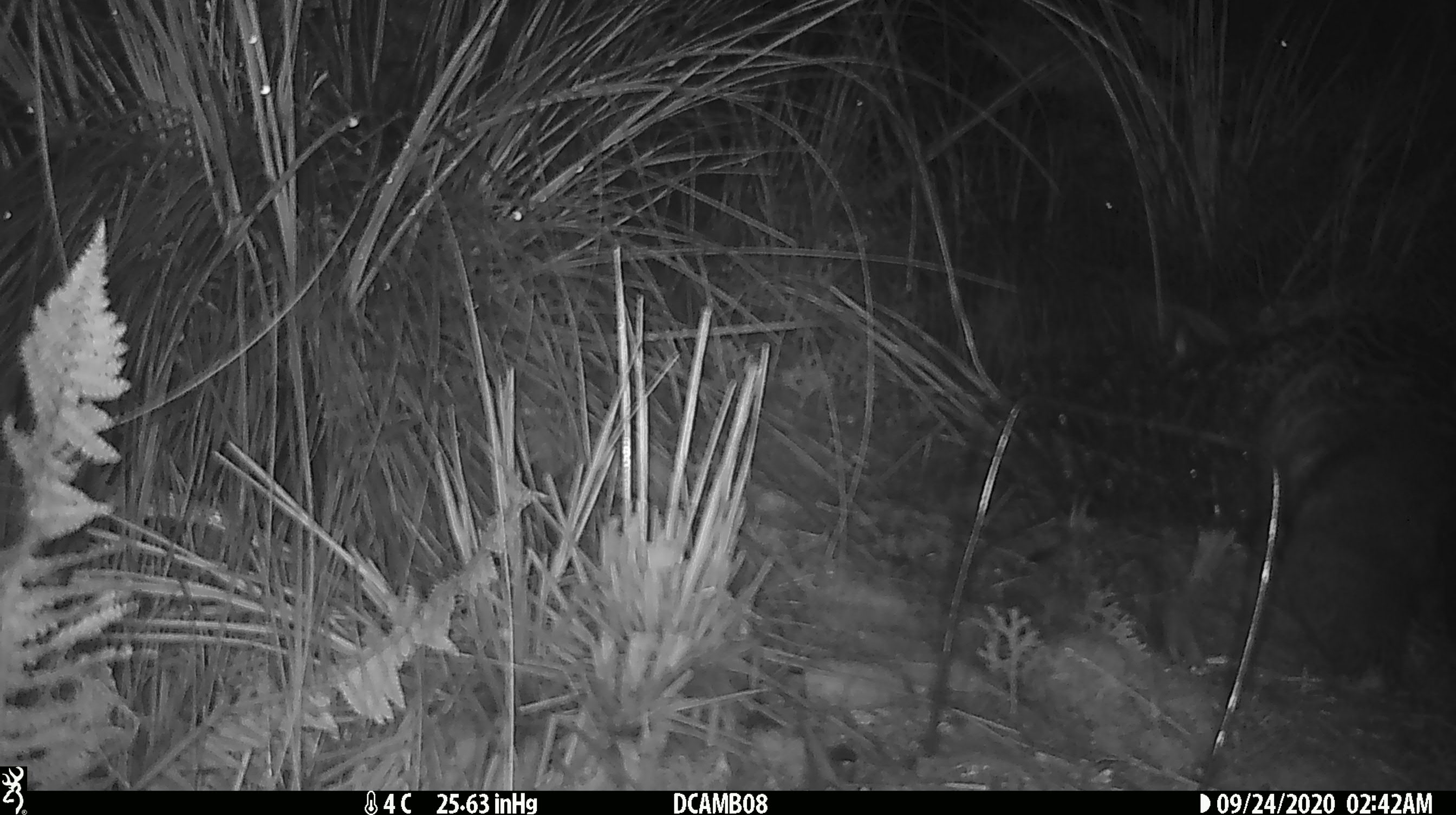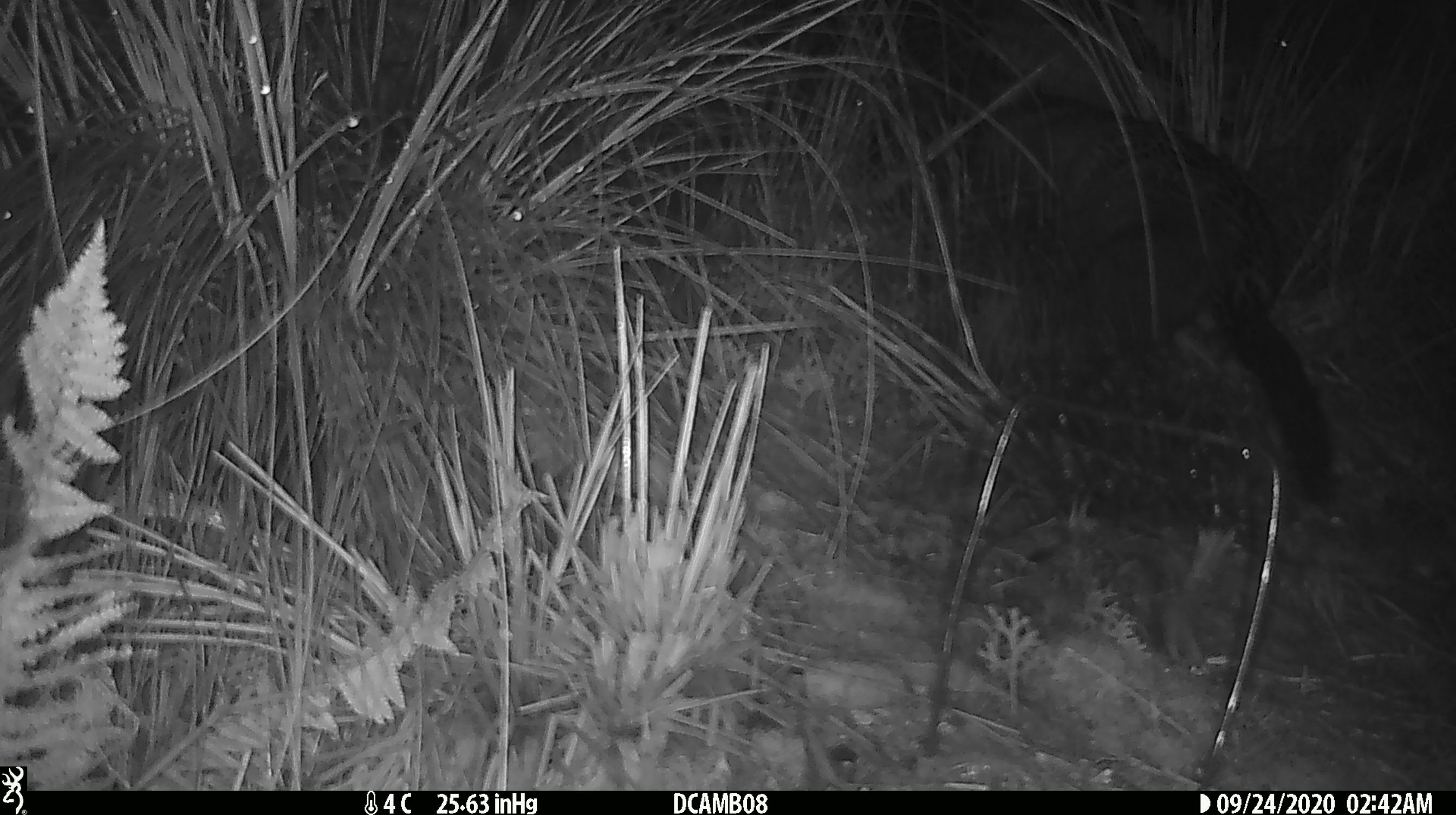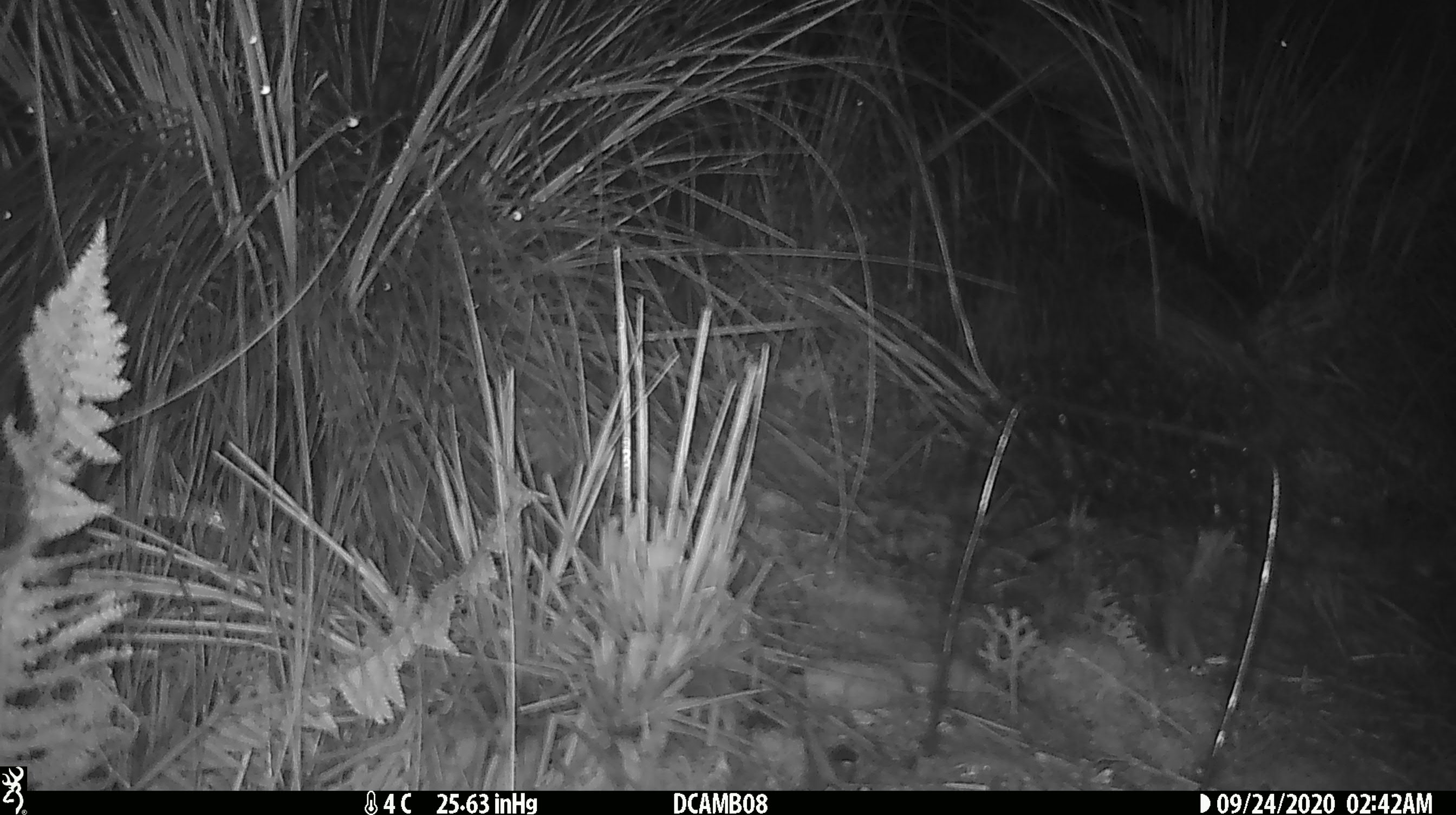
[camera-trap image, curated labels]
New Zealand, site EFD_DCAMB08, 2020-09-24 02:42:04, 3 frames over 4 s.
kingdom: Animalia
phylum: Chordata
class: Mammalia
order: Diprotodontia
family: Phalangeridae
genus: Trichosurus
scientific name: Trichosurus vulpecula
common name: common brushtail possum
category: possum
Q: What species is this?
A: Possum (common brushtail possum) (Trichosurus vulpecula).